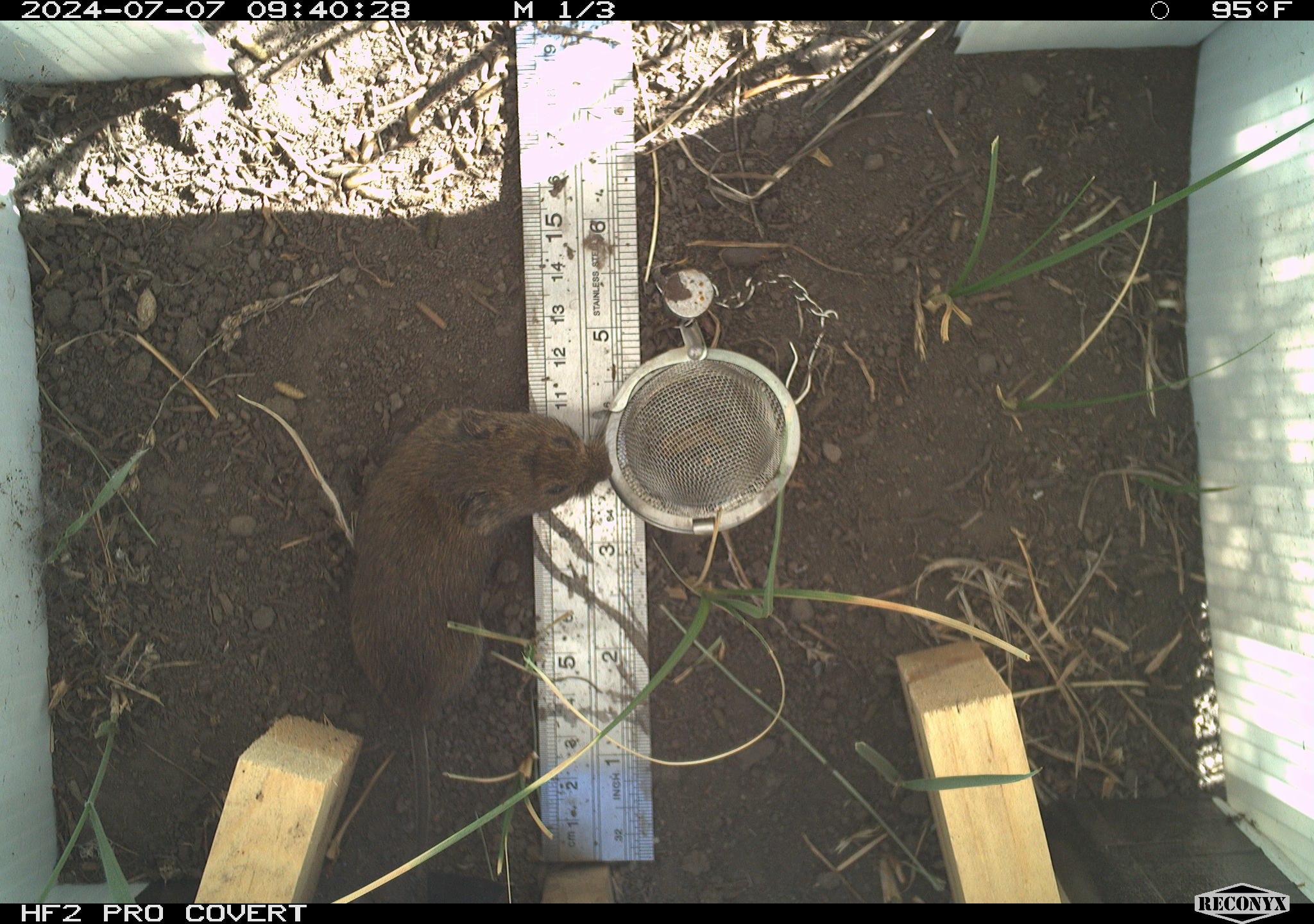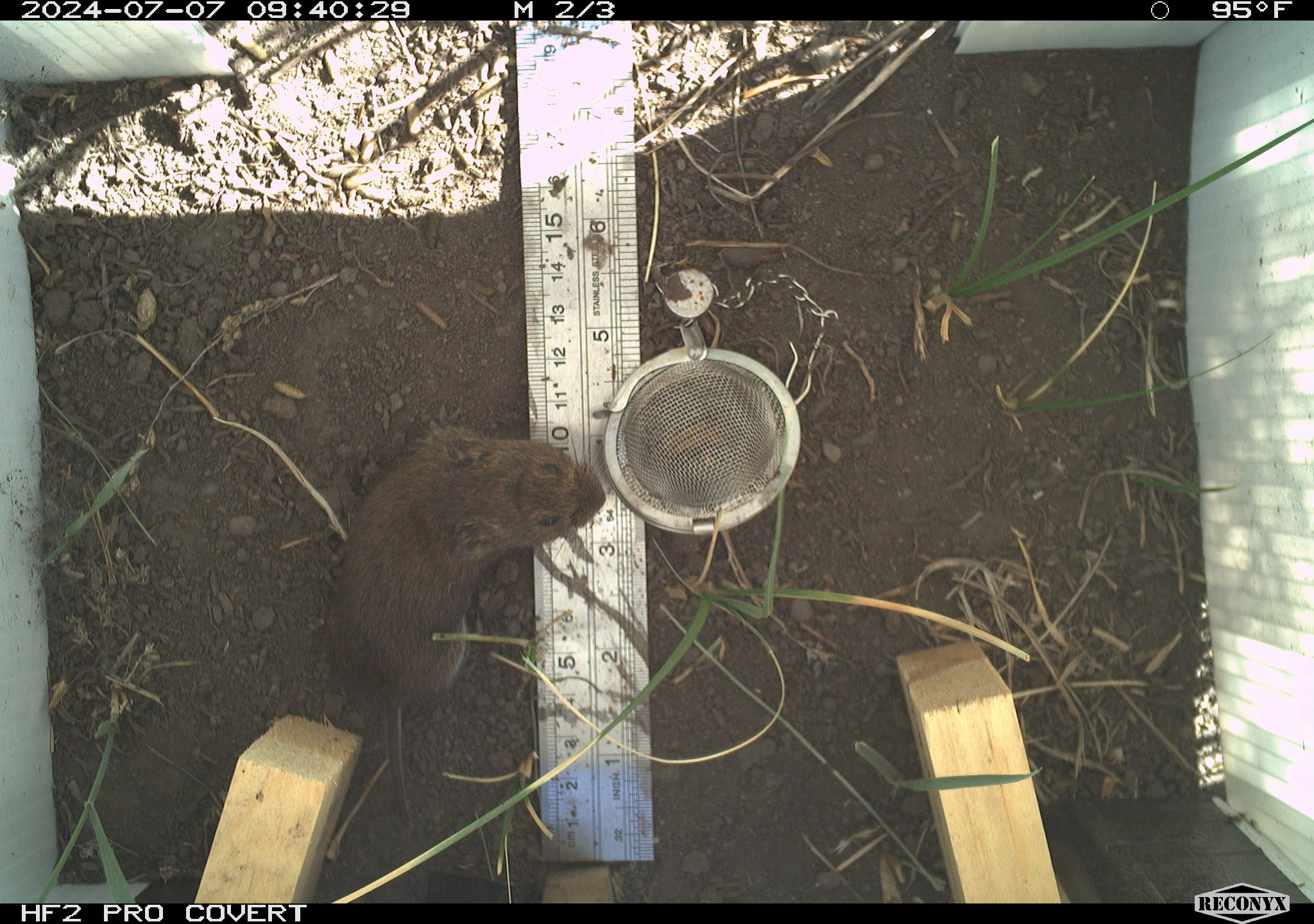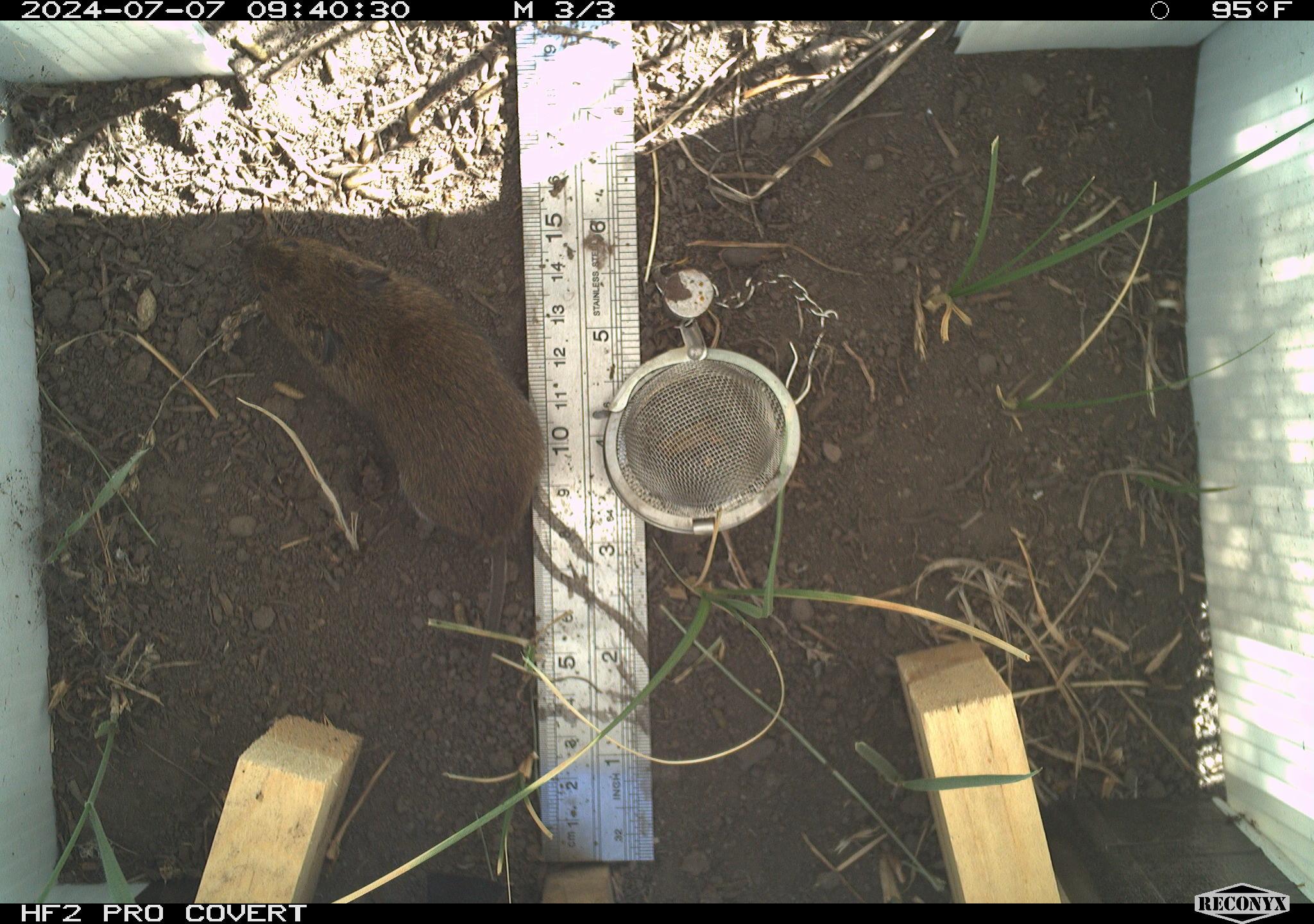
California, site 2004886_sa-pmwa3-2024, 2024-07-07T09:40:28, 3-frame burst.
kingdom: Animalia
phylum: Chordata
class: Mammalia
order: Rodentia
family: Cricetidae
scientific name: Arvicolinae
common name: voles, lemmings, and muskrats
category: arvicolinae subfamily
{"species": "arvicolinae subfamily (voles, lemmings, and muskrats) (Arvicolinae)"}